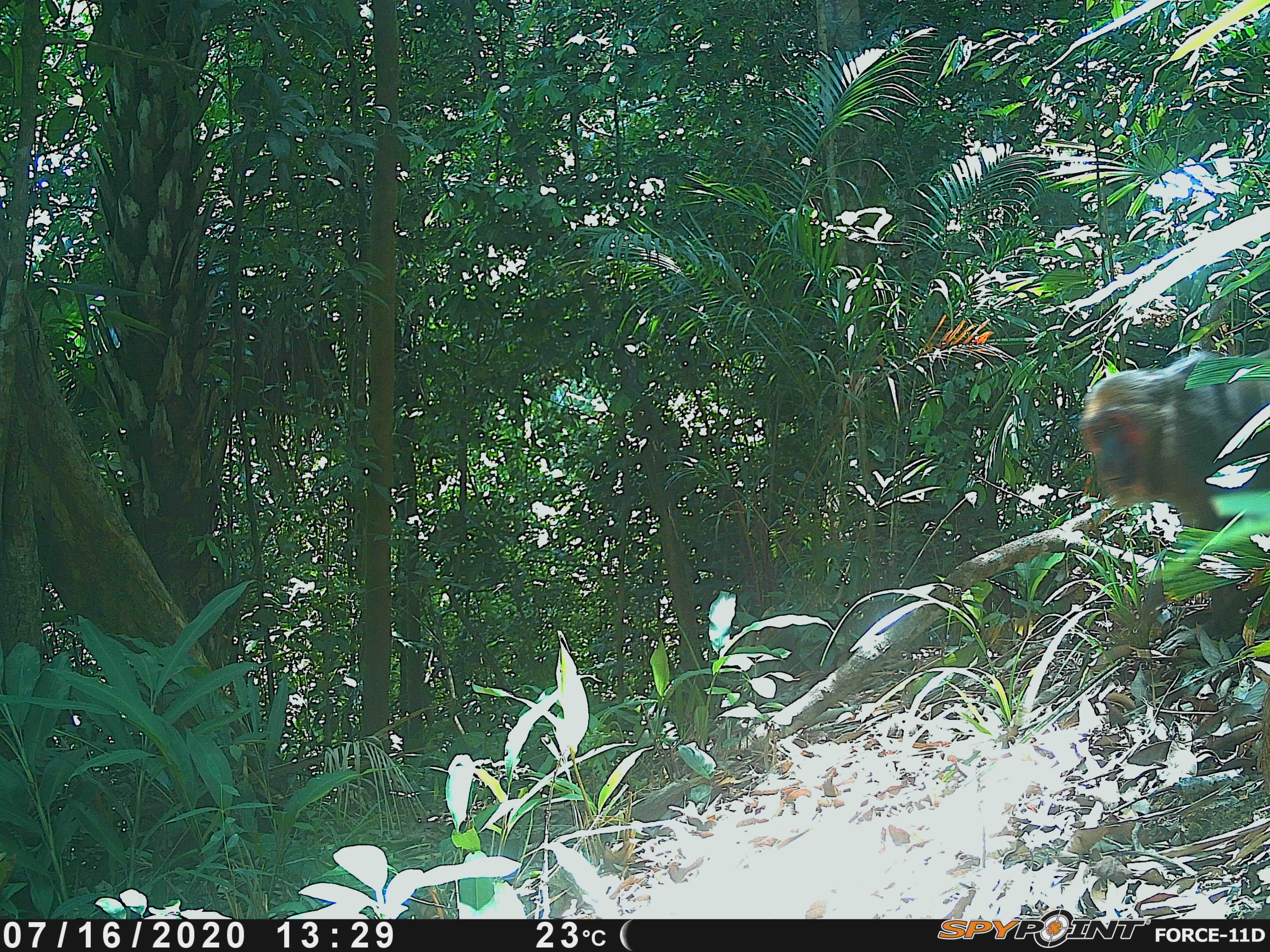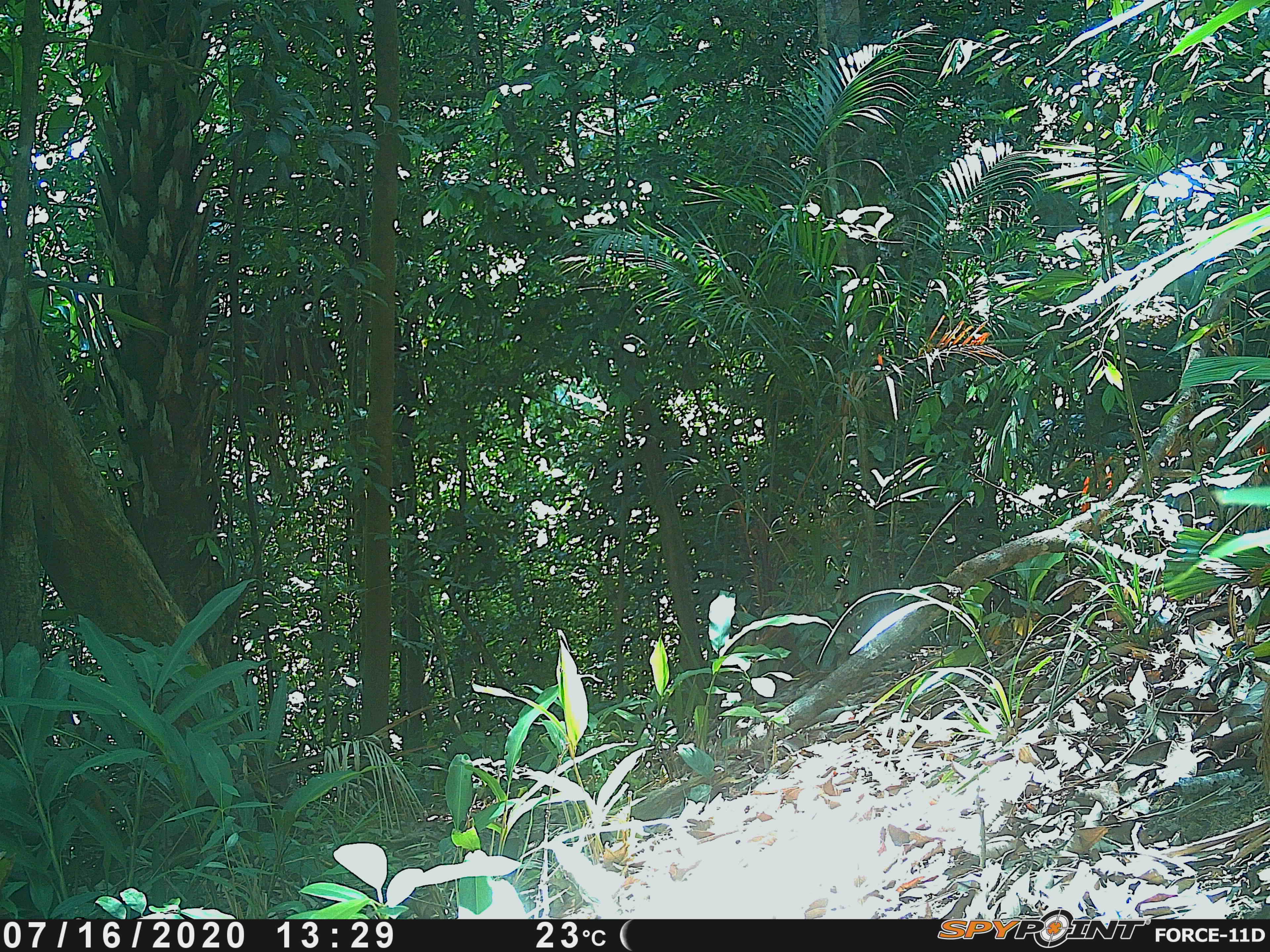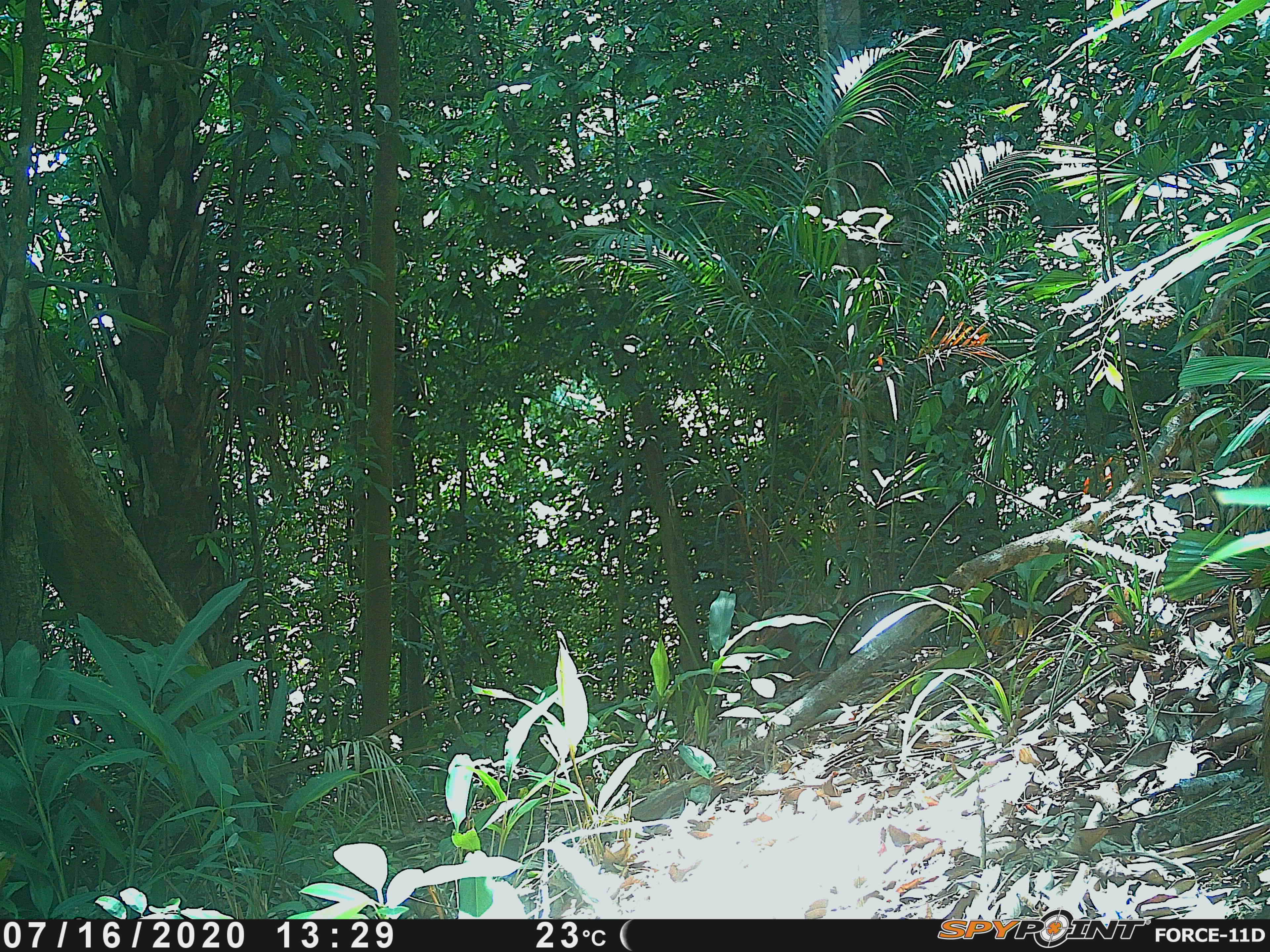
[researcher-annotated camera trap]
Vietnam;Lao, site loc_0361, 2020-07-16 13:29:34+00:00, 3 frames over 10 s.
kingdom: Animalia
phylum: Chordata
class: Mammalia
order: Primates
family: Cercopithecidae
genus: Macaca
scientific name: Macaca arctoides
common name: stump-tailed macaque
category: stump tailed macaque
Stump tailed macaque (stump-tailed macaque) (Macaca arctoides). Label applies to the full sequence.